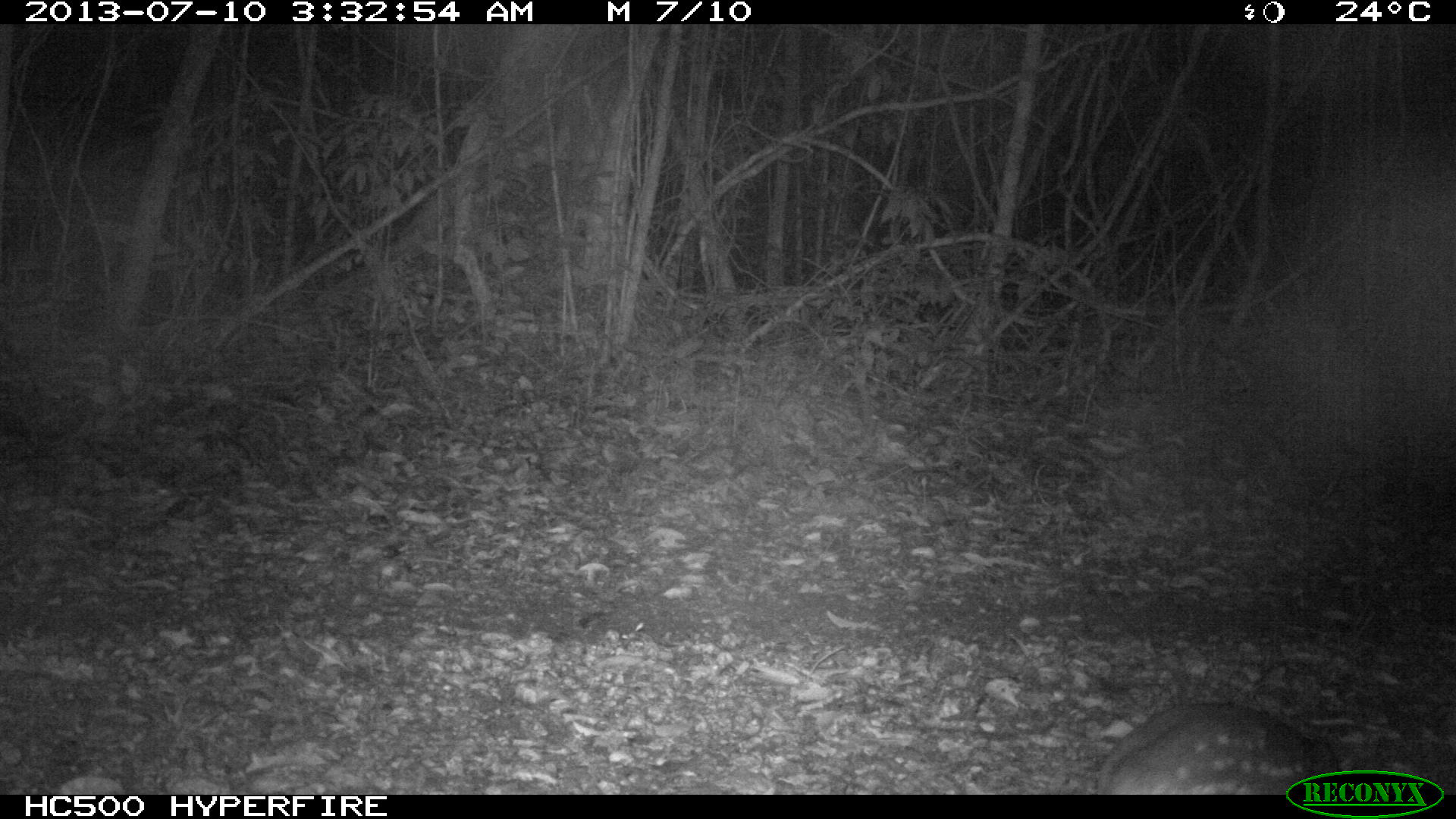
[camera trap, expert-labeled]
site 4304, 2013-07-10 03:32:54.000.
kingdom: Animalia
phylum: Chordata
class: Mammalia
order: Rodentia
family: Cuniculidae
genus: Cuniculus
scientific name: Cuniculus paca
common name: spotted paca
Cuniculus paca (spotted paca), count 1.